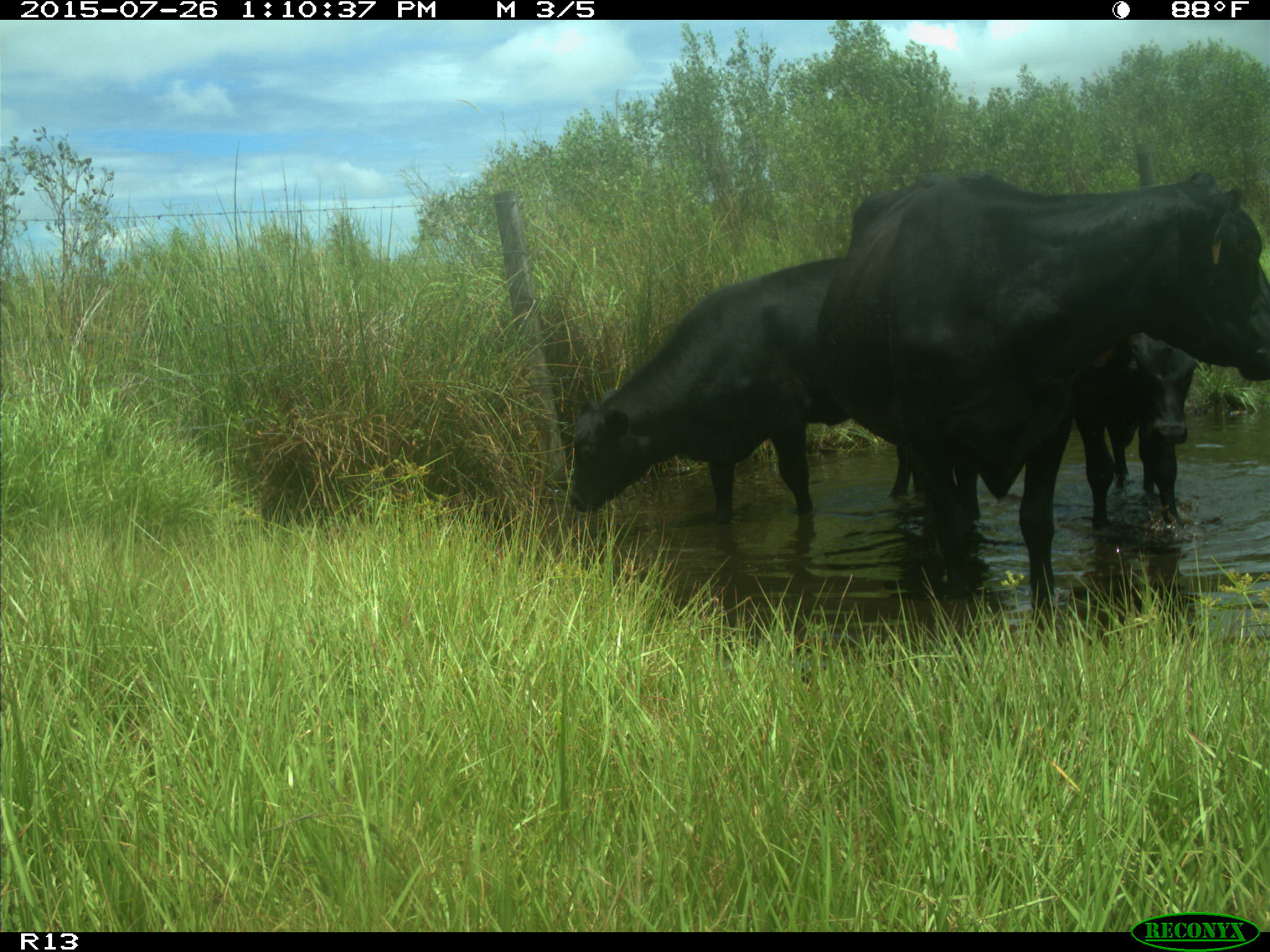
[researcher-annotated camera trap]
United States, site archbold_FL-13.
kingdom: Animalia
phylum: Chordata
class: Mammalia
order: Artiodactyla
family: Bovidae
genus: Bos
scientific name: Bos taurus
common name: domestic cow